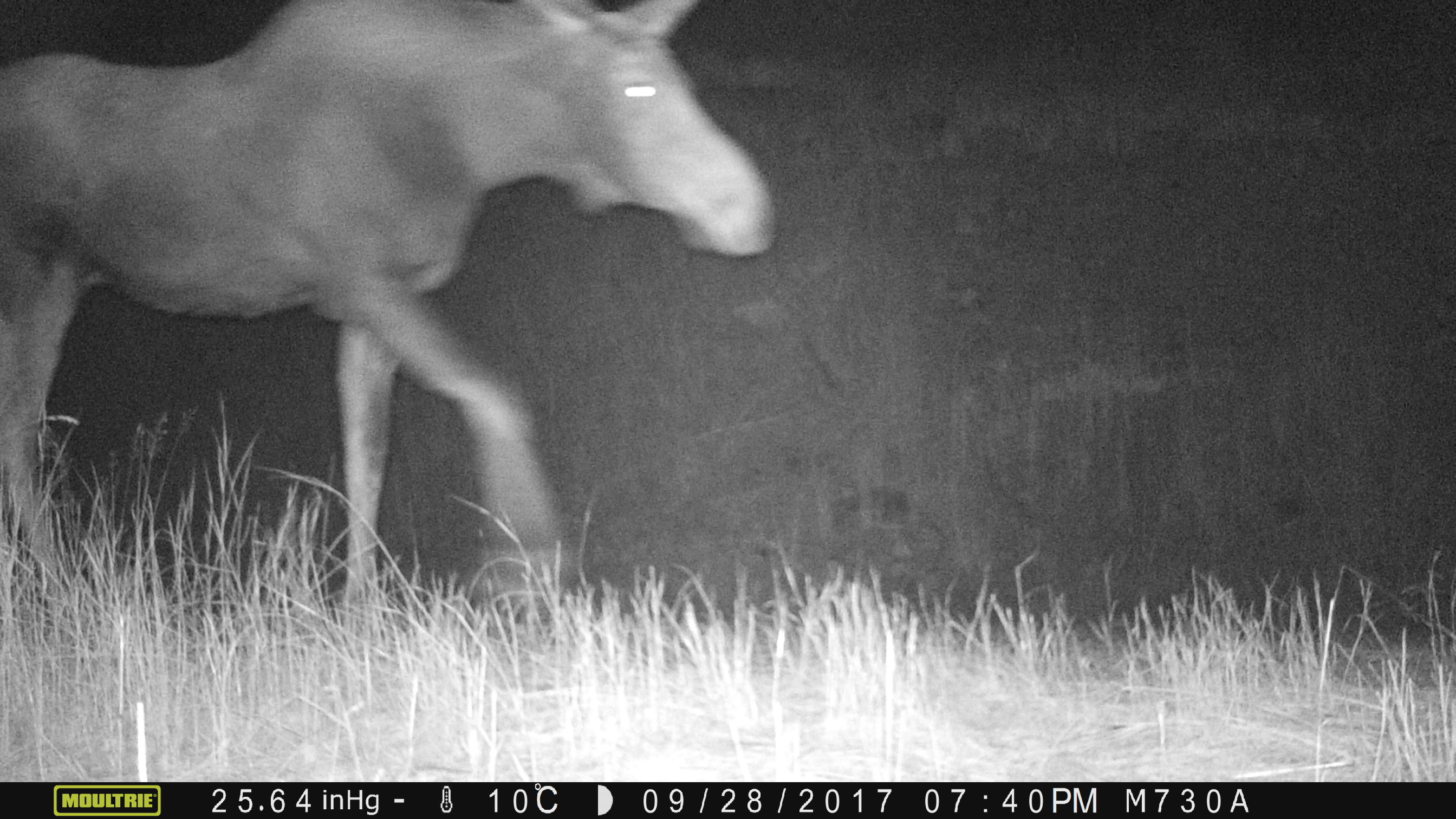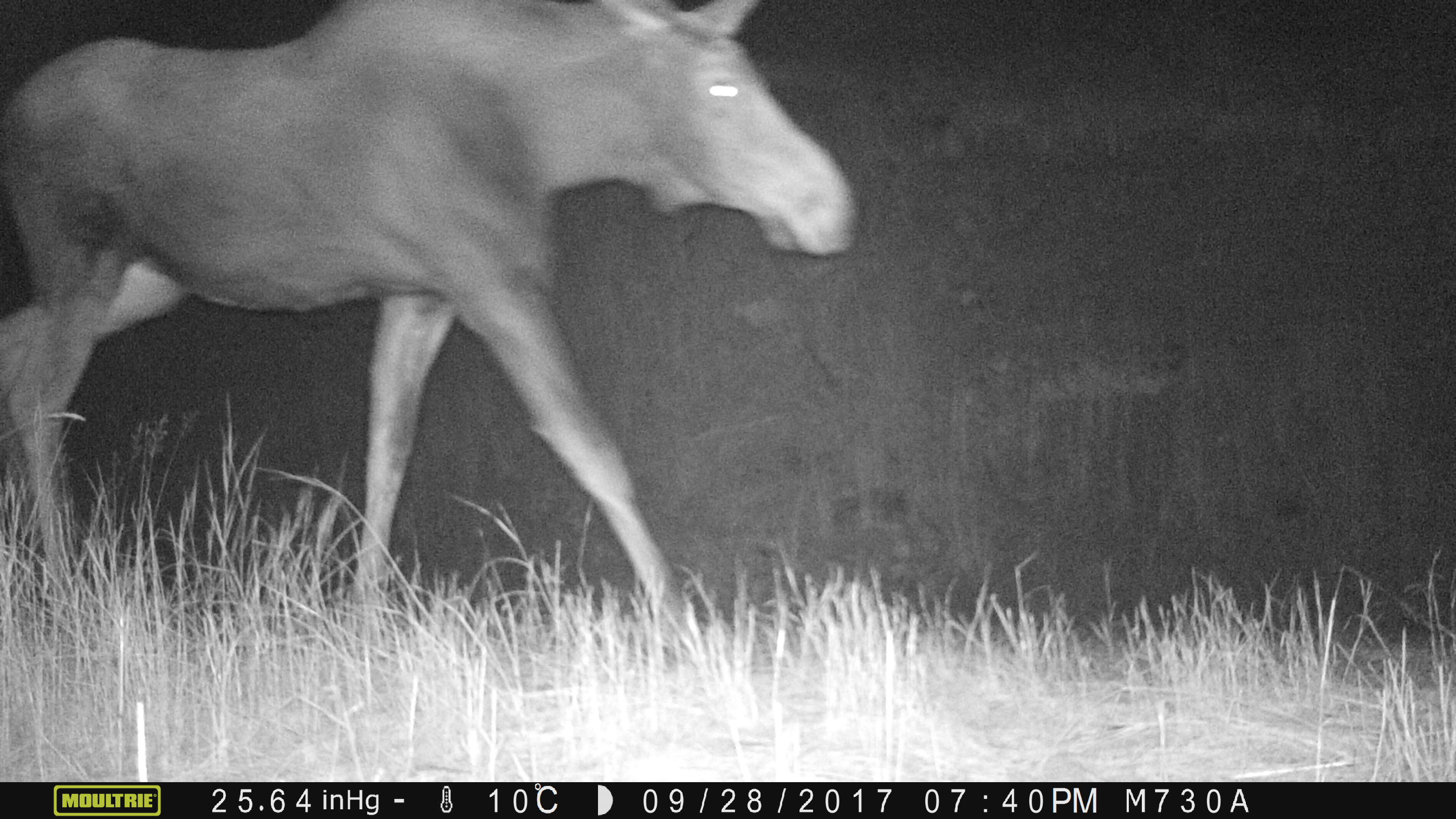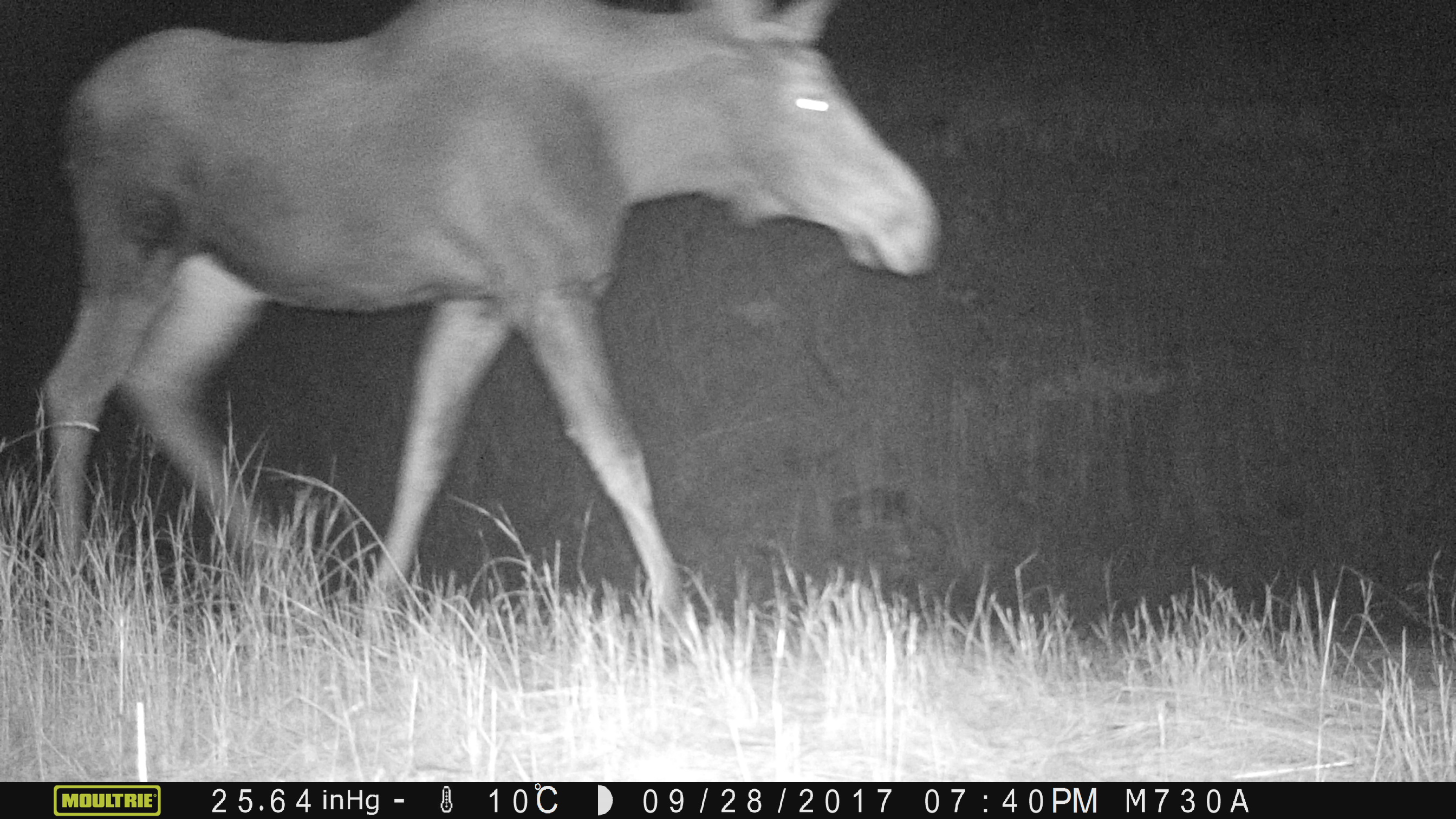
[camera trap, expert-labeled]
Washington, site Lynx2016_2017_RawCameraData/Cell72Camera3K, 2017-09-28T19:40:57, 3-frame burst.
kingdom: Animalia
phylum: Chordata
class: Mammalia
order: Artiodactyla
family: Cervidae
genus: Alces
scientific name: Alces alces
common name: moose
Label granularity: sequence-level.